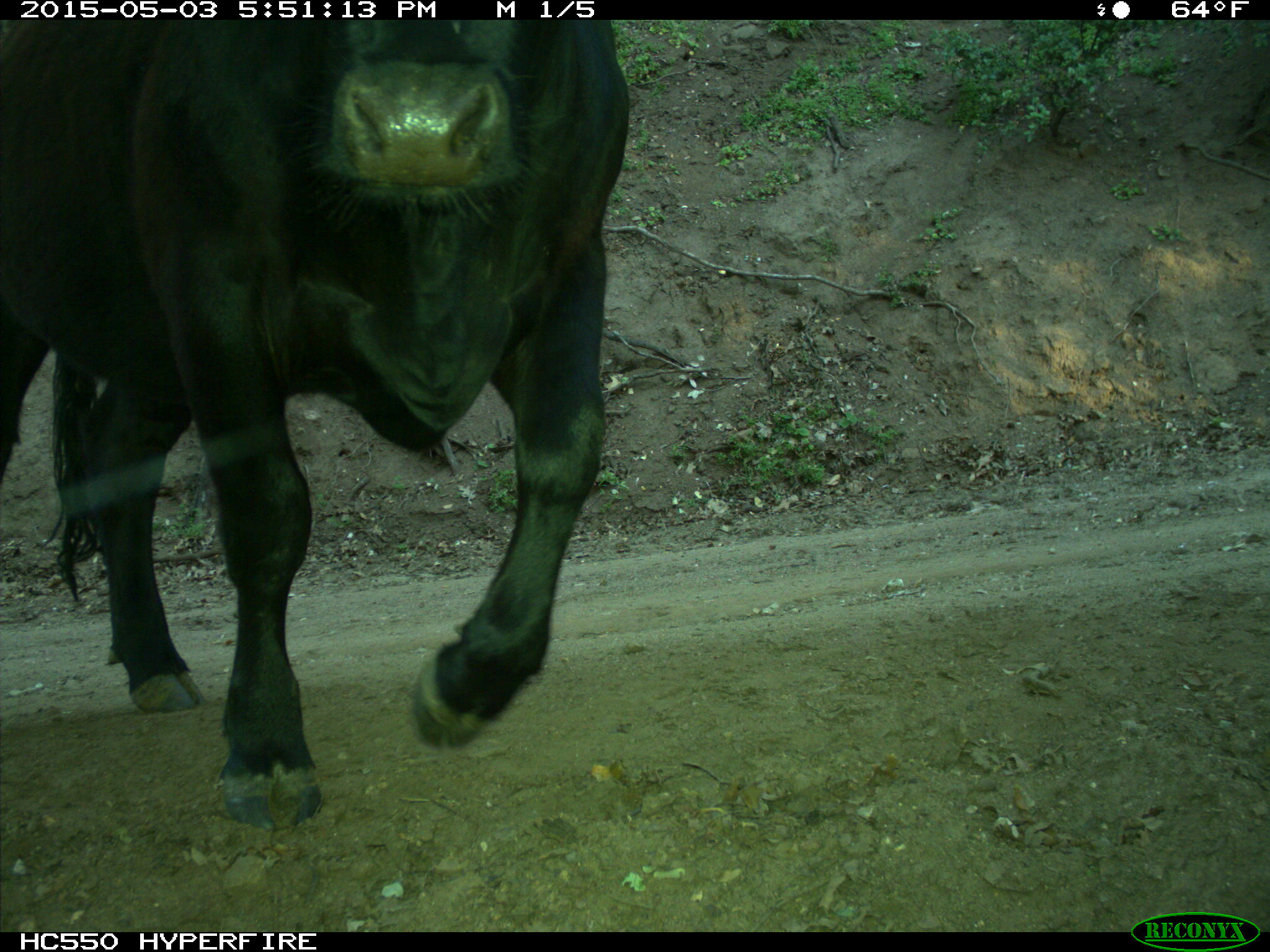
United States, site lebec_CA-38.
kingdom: Animalia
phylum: Chordata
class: Mammalia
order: Artiodactyla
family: Bovidae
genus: Bos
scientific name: Bos taurus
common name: domestic cow